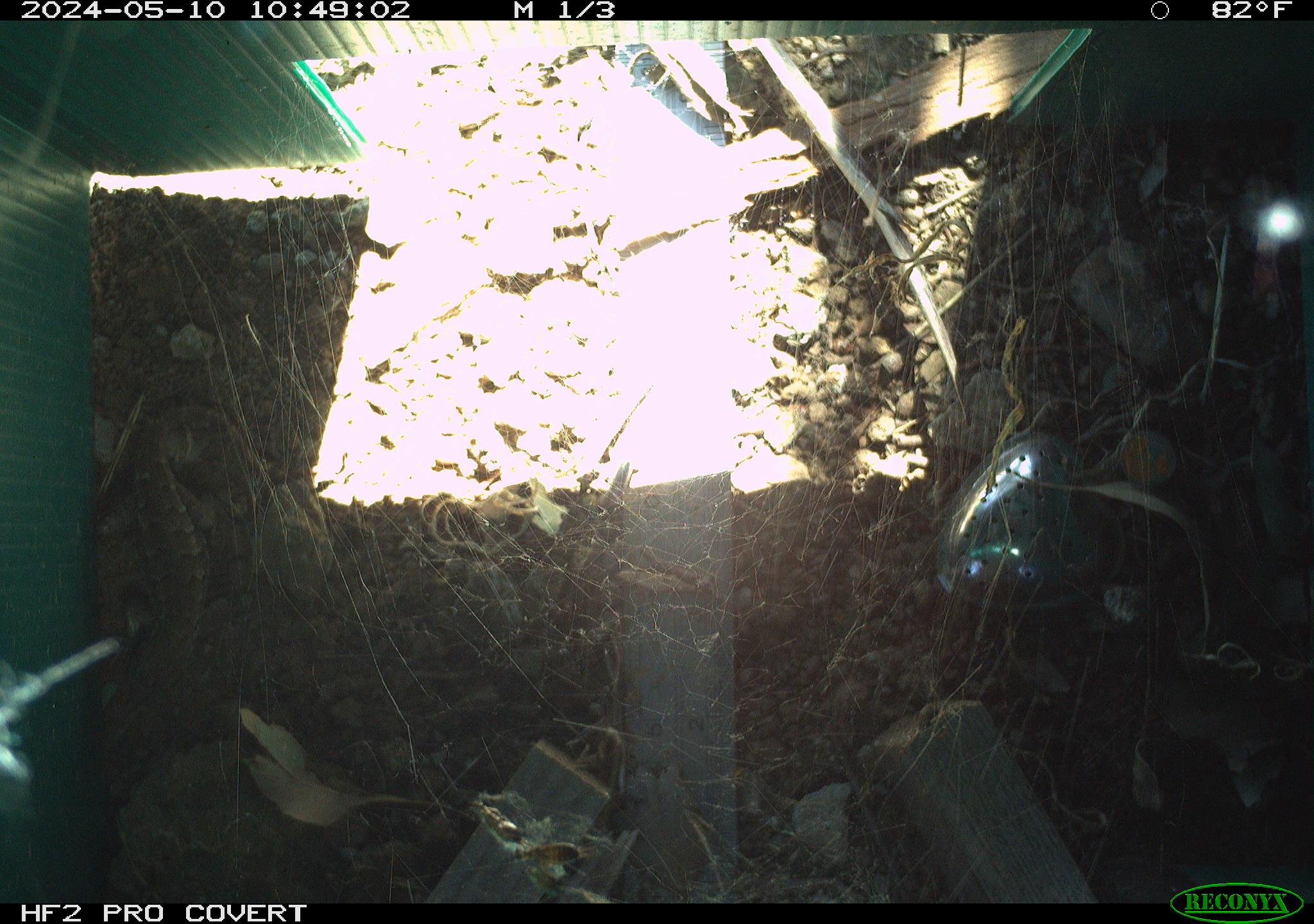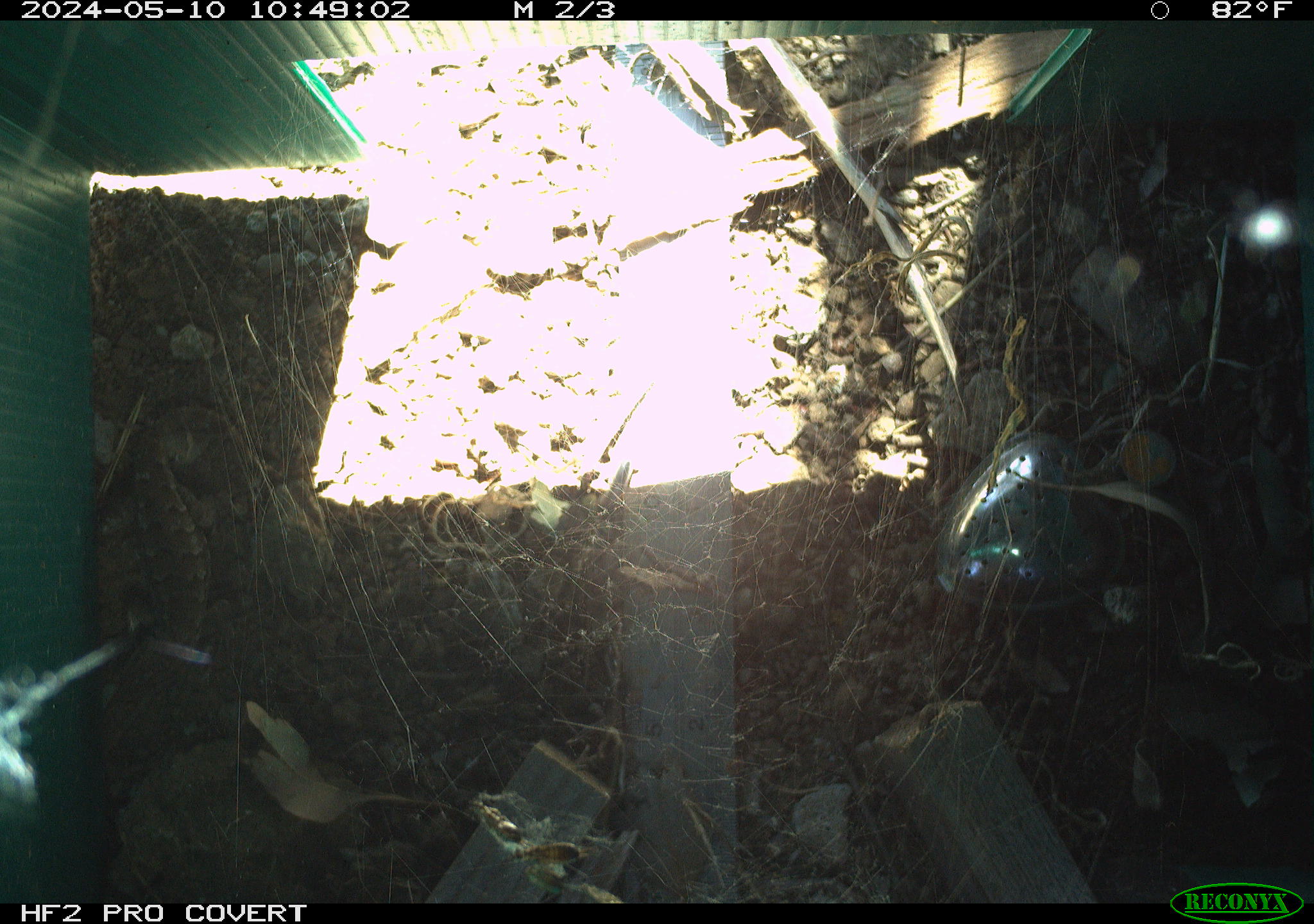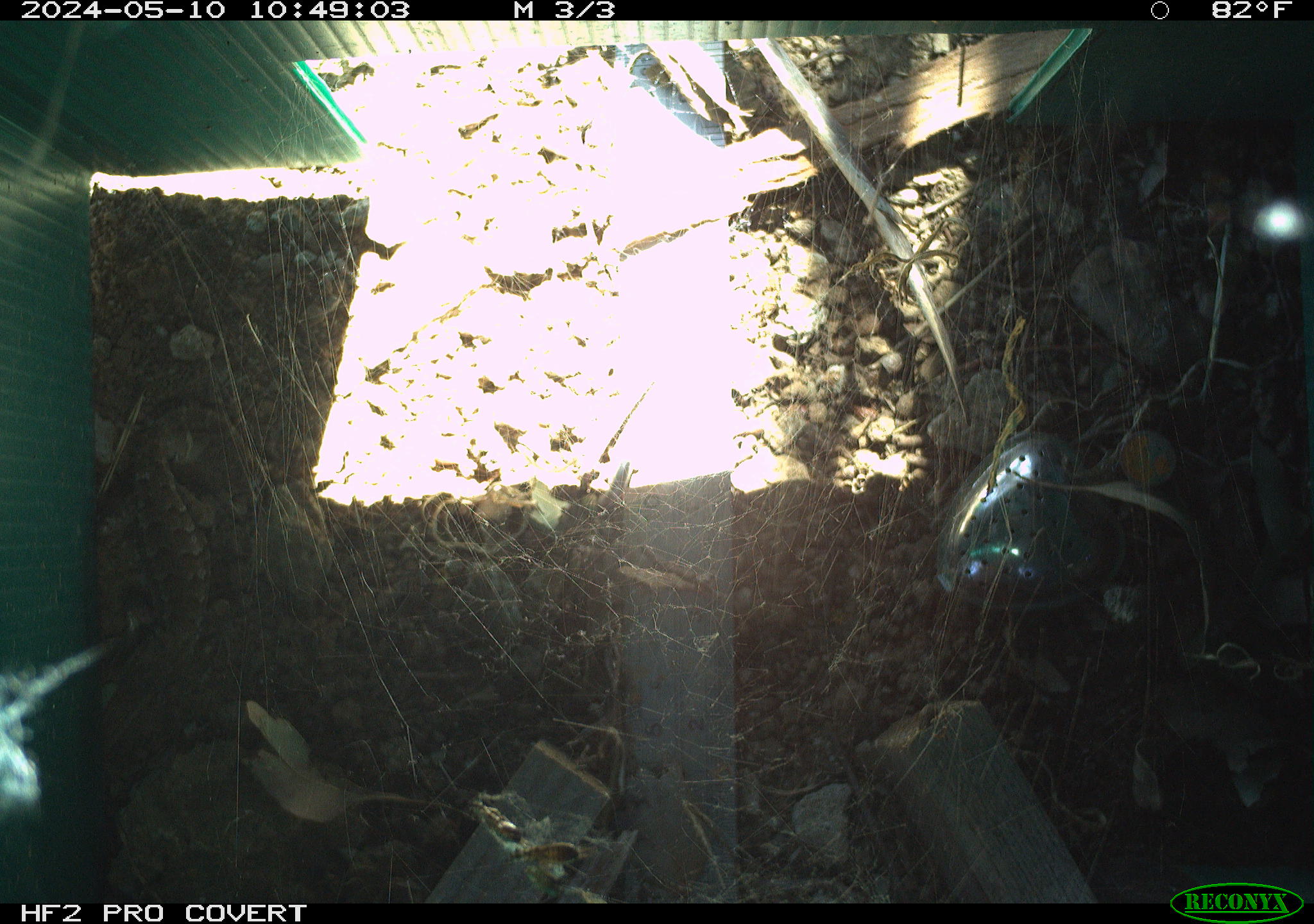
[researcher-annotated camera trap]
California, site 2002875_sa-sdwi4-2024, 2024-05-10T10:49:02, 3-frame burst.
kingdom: Animalia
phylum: Chordata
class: Reptilia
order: Squamata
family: Phrynosomatidae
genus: Sceloporus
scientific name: Sceloporus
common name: spiny lizards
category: sceloporus species